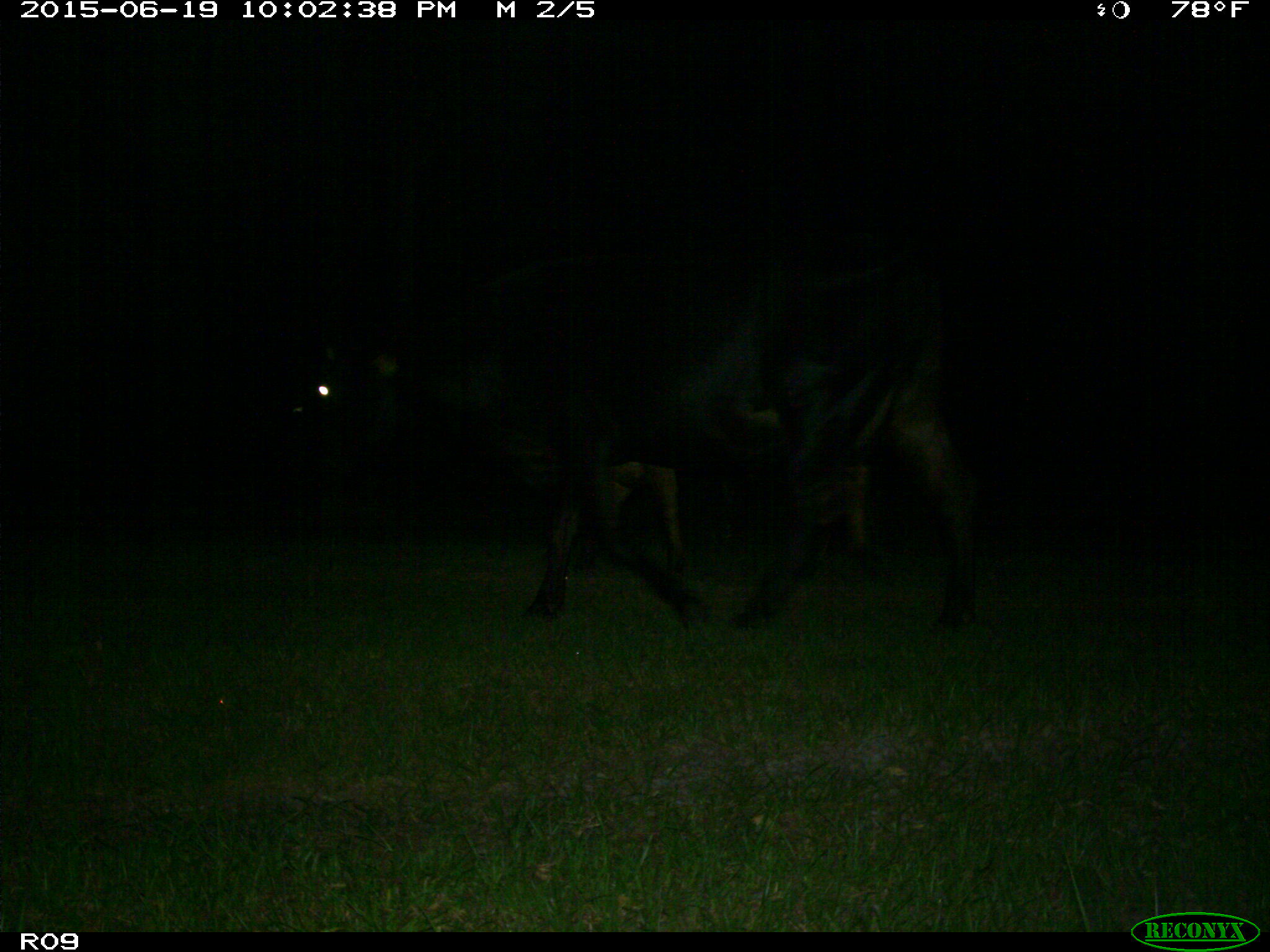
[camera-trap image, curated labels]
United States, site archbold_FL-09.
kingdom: Animalia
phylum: Chordata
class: Mammalia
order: Artiodactyla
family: Bovidae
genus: Bos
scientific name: Bos taurus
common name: domestic cow